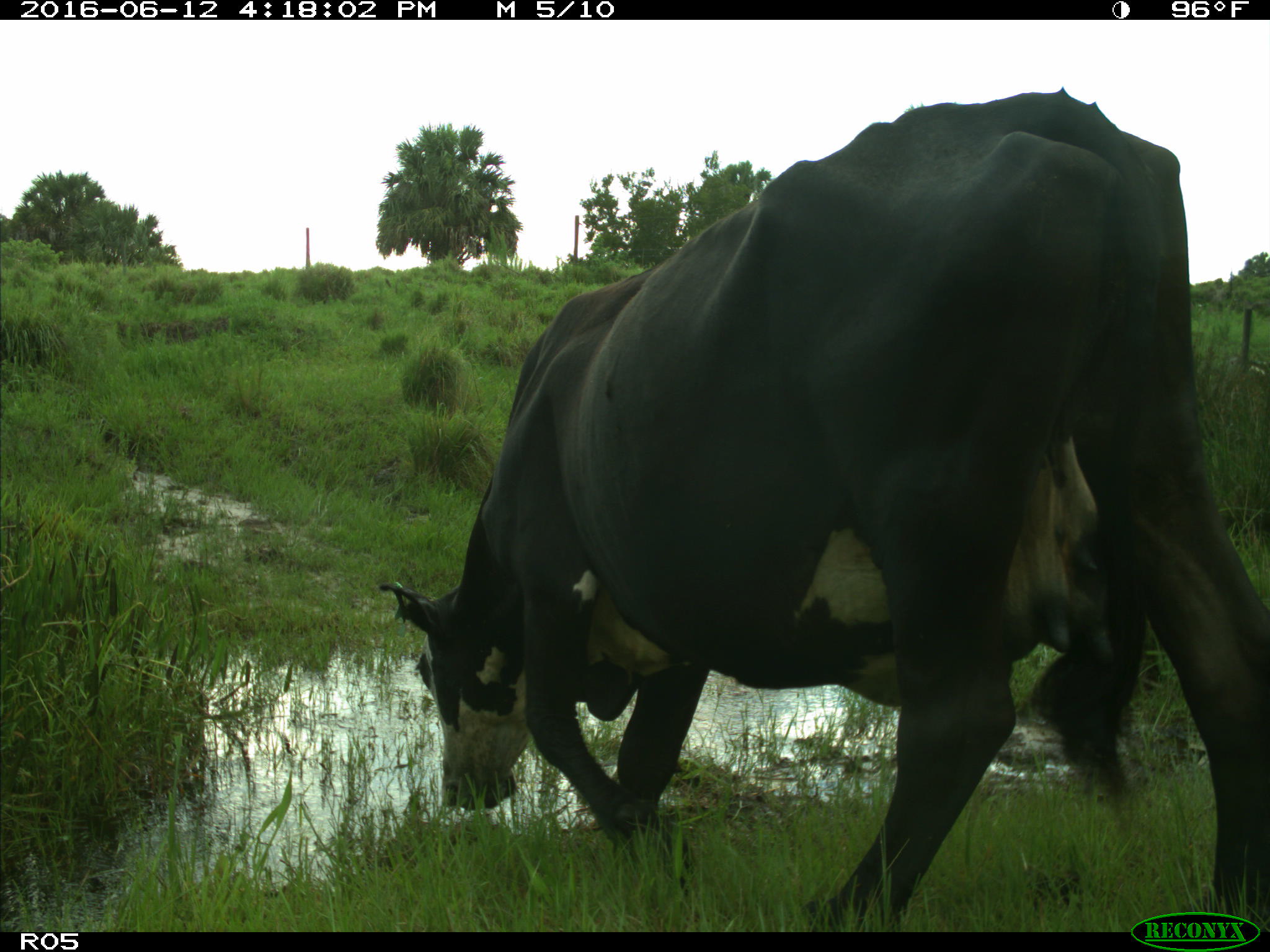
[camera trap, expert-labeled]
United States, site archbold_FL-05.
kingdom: Animalia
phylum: Chordata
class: Mammalia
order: Artiodactyla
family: Bovidae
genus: Bos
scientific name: Bos taurus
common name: domestic cow